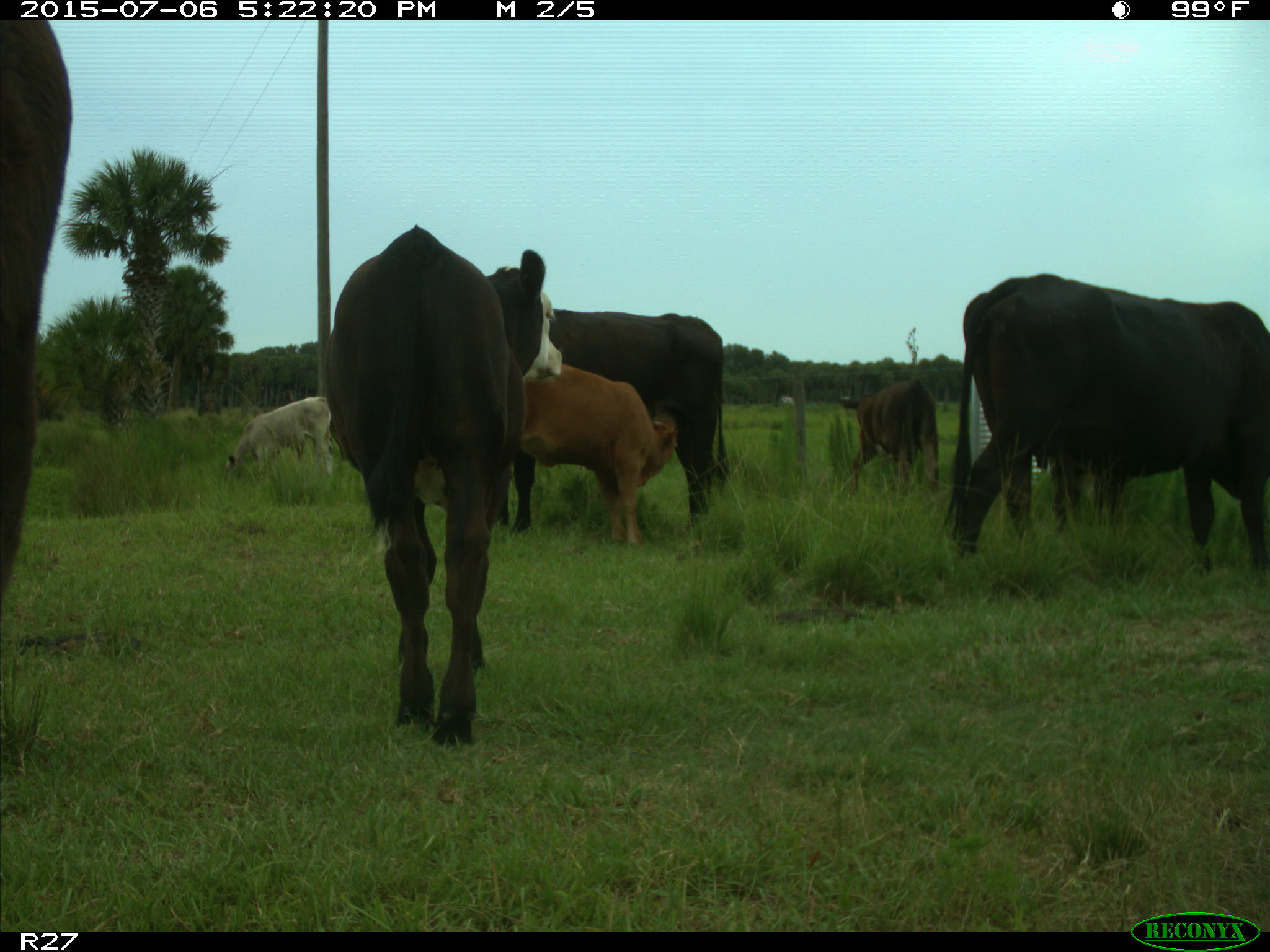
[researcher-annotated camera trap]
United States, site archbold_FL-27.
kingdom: Animalia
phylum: Chordata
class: Mammalia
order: Artiodactyla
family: Bovidae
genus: Bos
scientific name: Bos taurus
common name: domestic cow